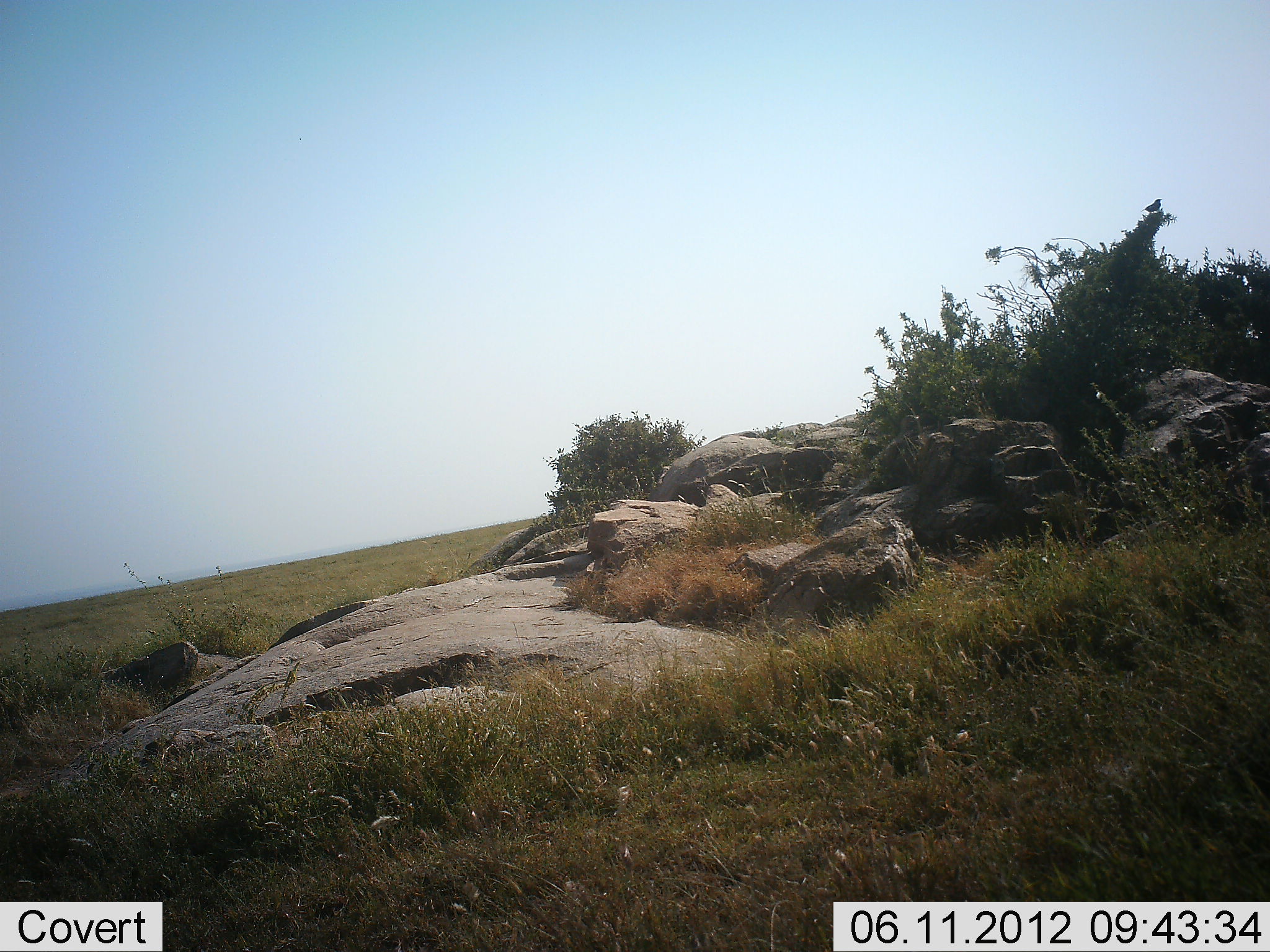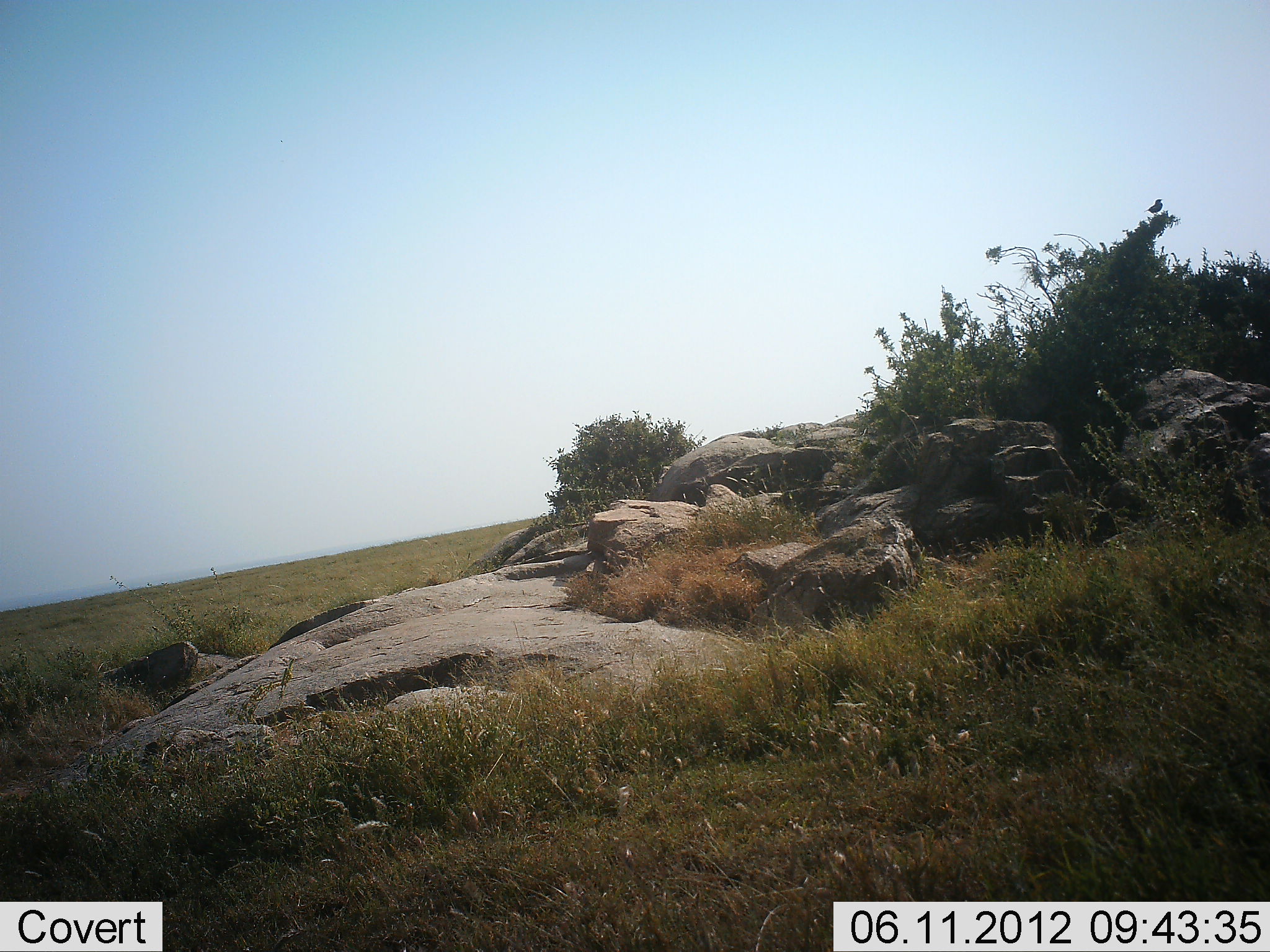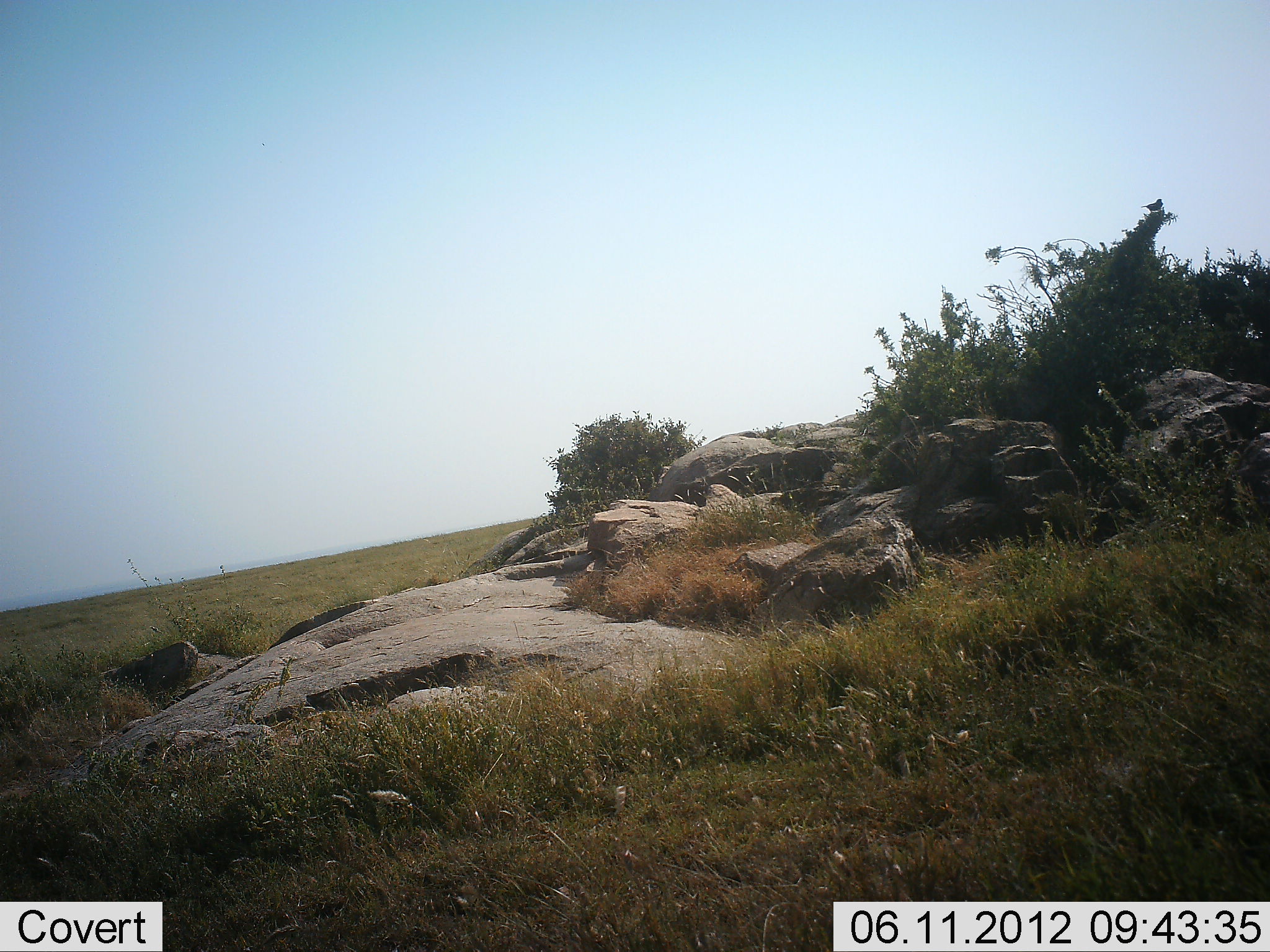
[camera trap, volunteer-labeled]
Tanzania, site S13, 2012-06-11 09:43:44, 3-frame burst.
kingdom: Animalia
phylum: Chordata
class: Aves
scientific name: Aves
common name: bird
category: otherbird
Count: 1.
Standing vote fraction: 60%.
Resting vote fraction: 40%.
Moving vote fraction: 0%.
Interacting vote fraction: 0%.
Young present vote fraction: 0%.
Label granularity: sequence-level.